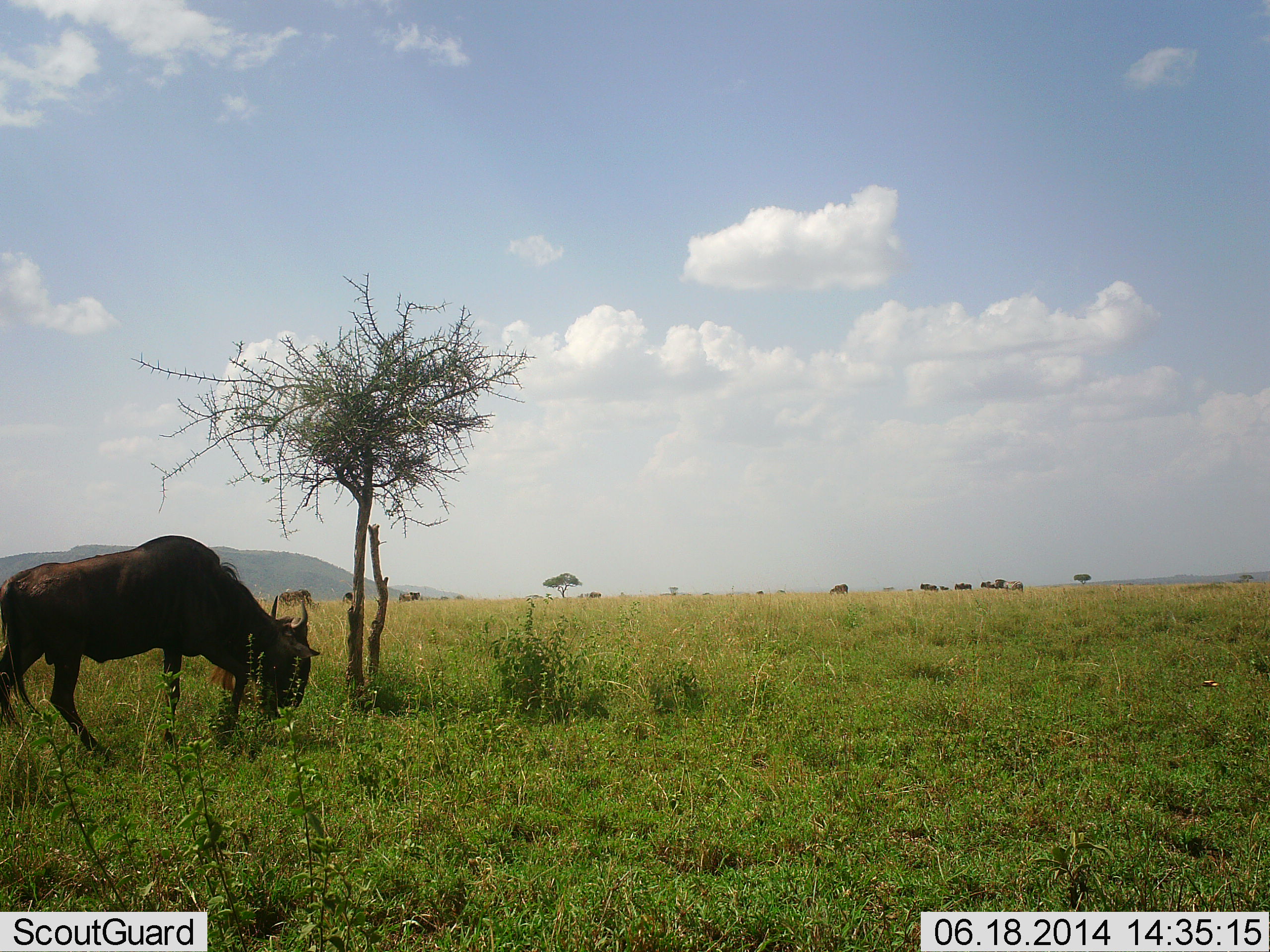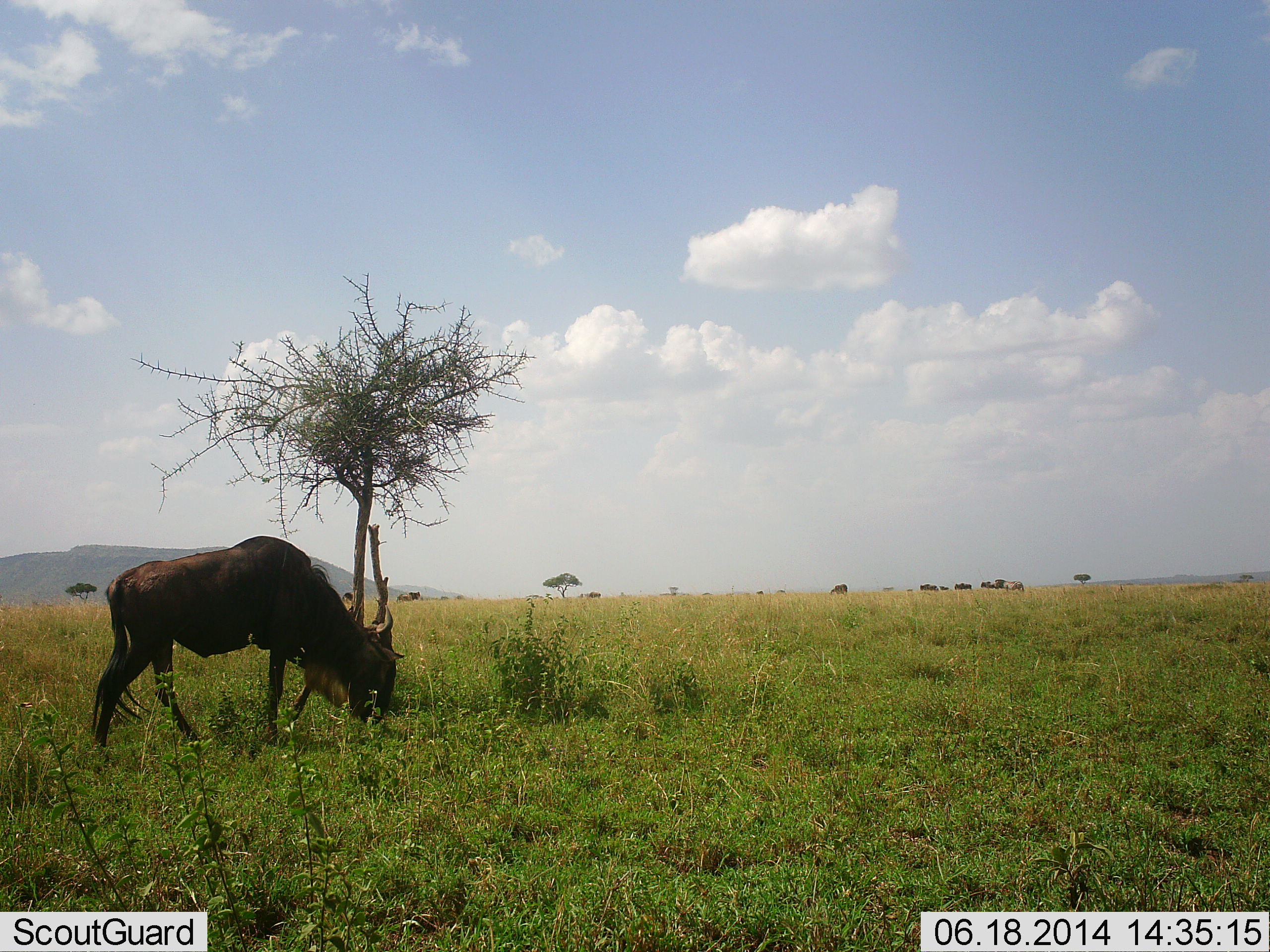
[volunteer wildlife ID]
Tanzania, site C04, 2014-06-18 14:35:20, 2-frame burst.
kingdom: Animalia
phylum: Chordata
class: Mammalia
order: Artiodactyla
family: Bovidae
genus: Connochaetes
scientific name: Connochaetes taurinus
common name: blue wildebeest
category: wildebeest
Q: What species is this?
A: Wildebeest (blue wildebeest) (Connochaetes taurinus).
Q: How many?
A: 1.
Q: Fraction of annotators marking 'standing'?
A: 8%.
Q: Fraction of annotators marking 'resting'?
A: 0%.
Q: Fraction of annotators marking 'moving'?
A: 42%.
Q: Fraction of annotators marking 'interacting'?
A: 0%.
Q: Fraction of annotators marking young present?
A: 0%.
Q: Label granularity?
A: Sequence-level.